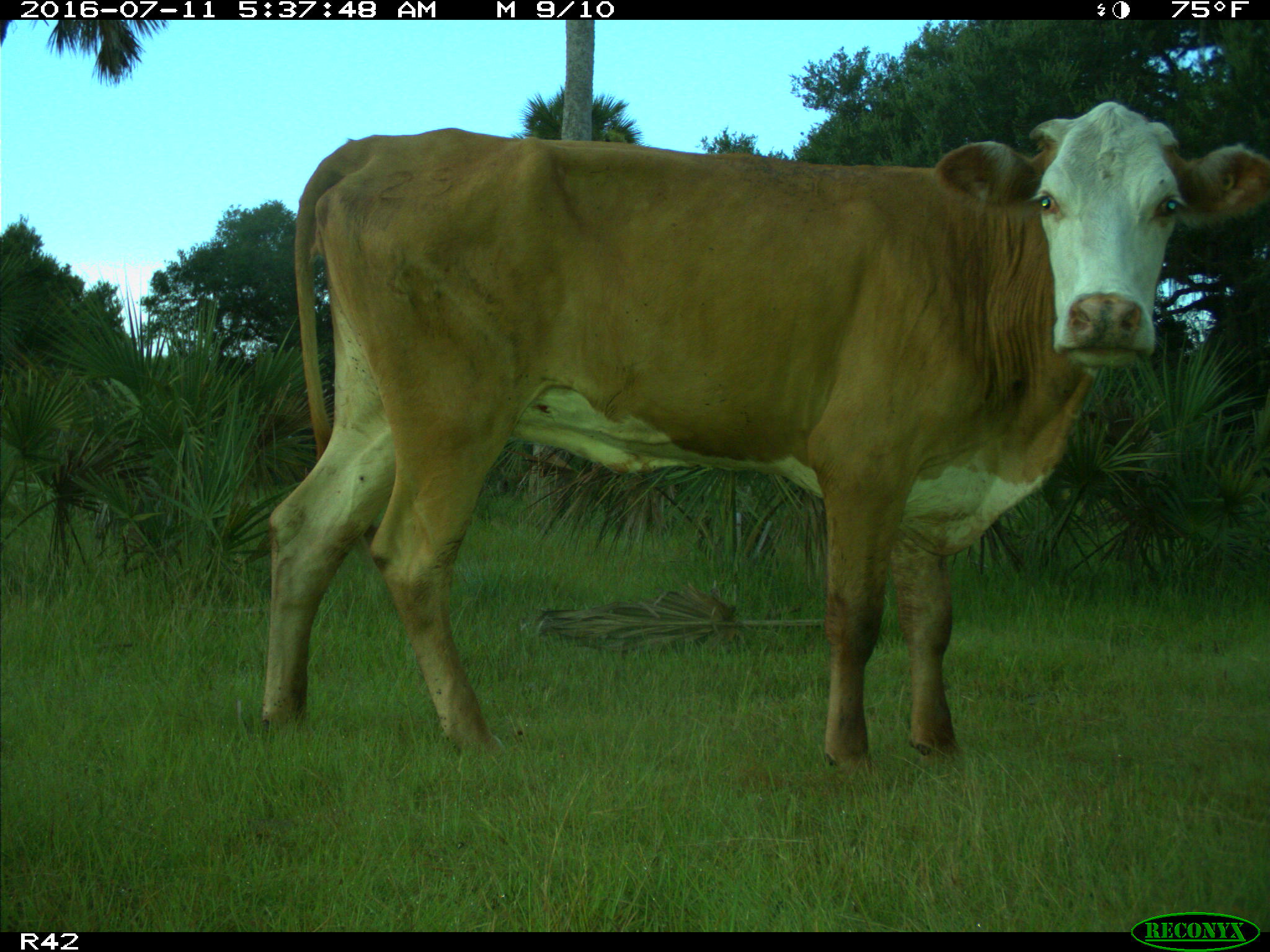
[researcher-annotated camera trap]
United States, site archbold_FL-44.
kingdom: Animalia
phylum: Chordata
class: Mammalia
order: Artiodactyla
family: Bovidae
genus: Bos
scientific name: Bos taurus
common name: domestic cow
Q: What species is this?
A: Bos taurus (domestic cow).